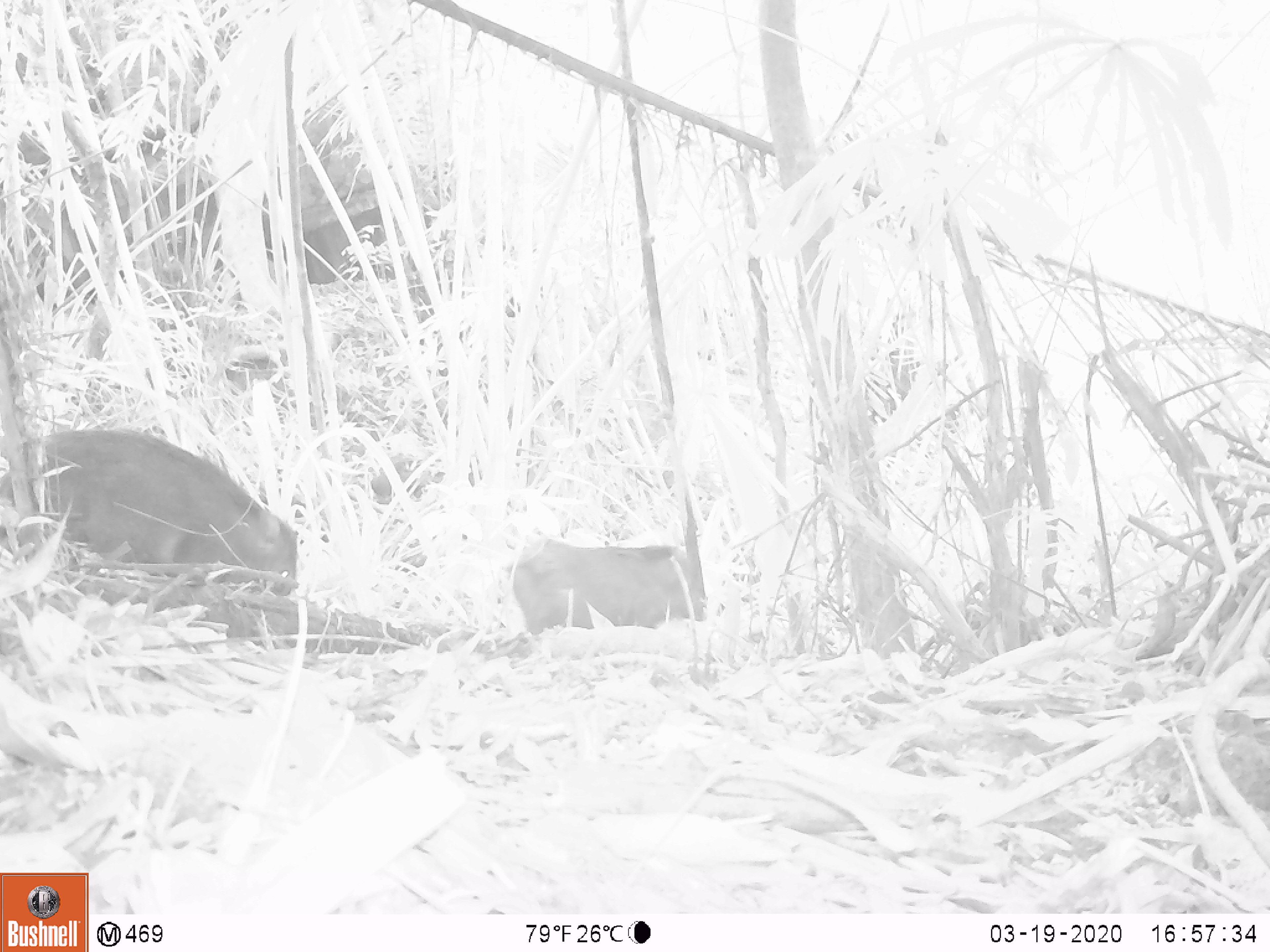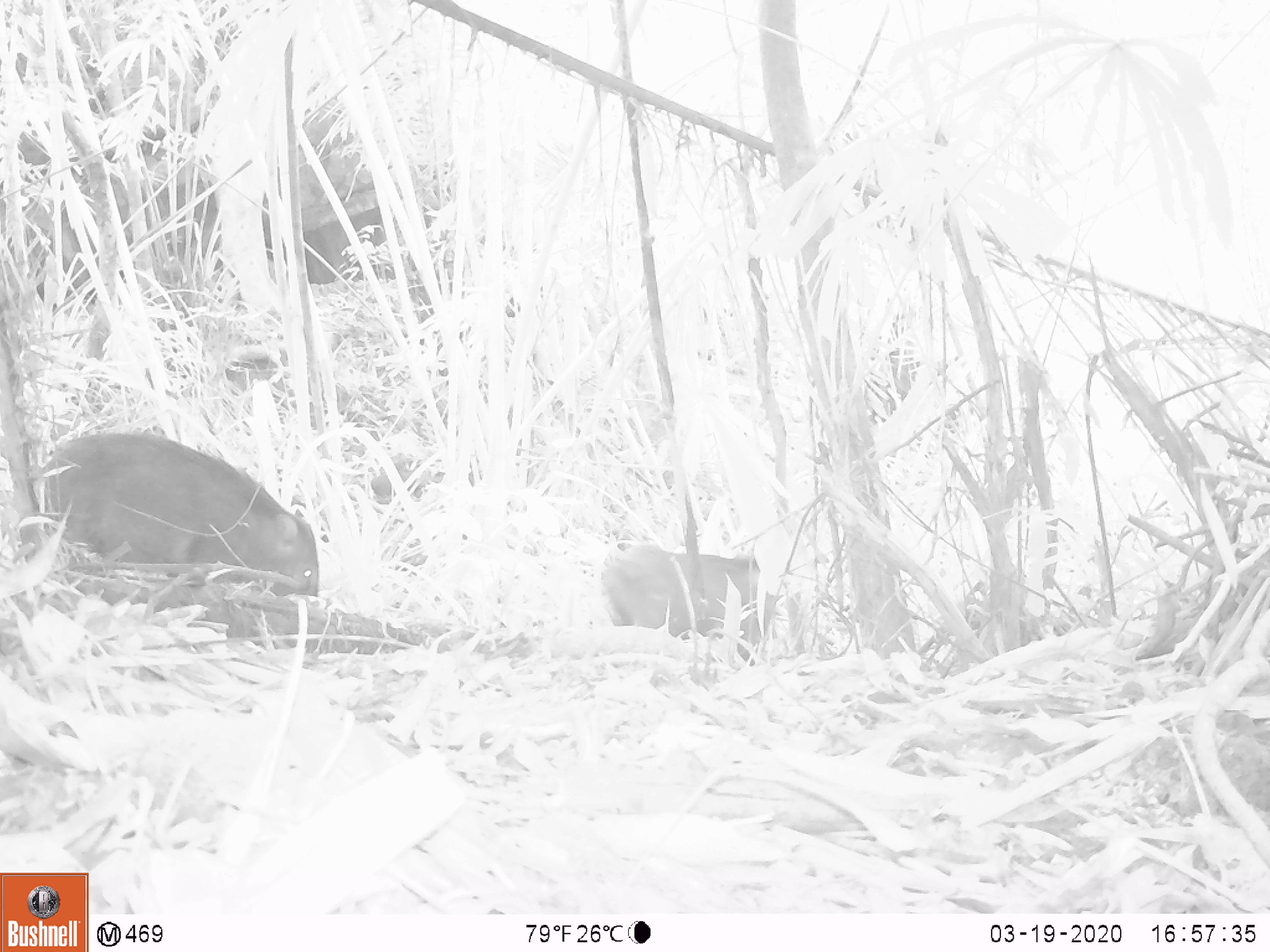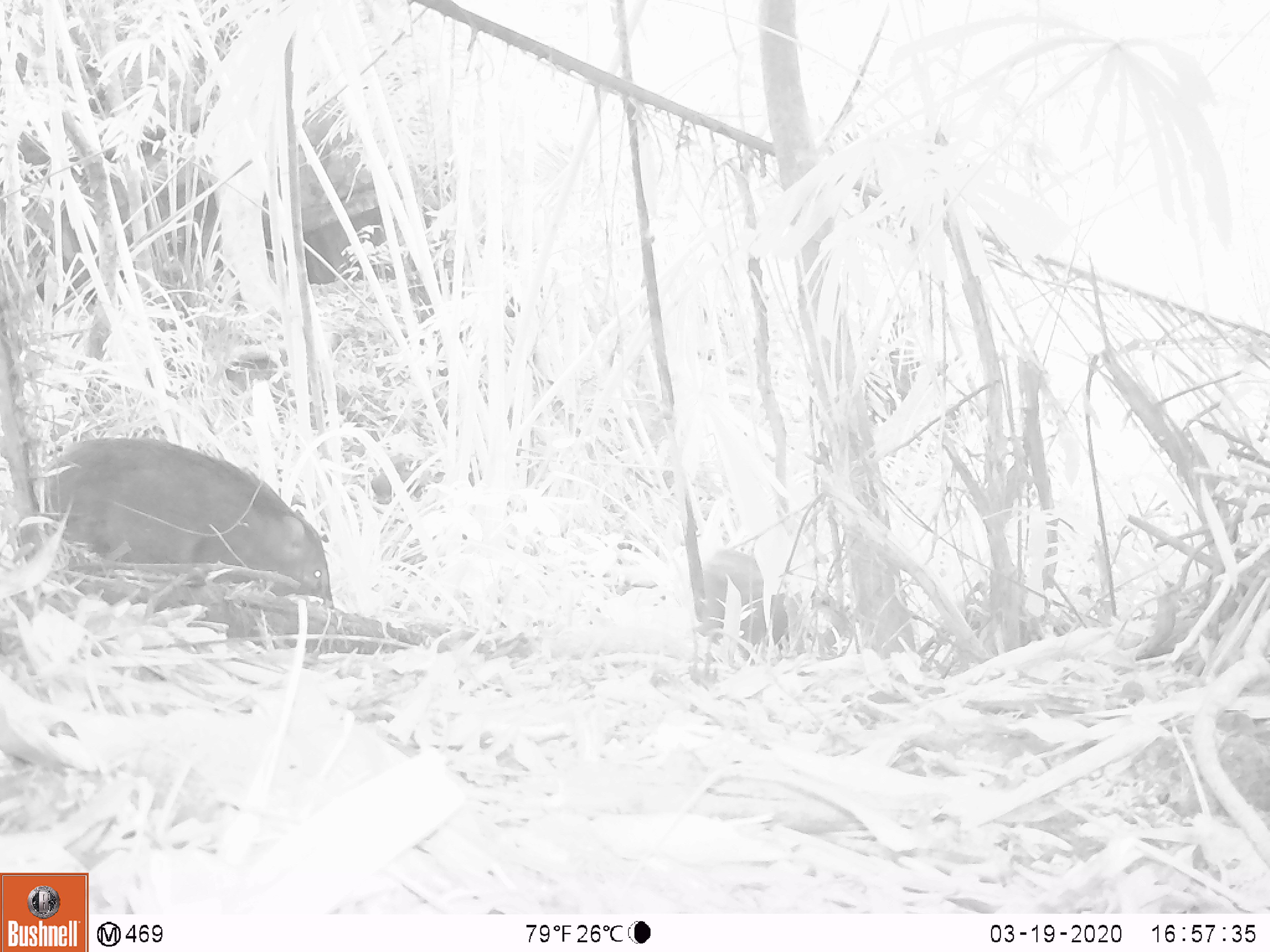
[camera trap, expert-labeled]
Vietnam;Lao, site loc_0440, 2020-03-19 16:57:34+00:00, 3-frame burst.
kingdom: Animalia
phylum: Chordata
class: Mammalia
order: Artiodactyla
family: Suidae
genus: Sus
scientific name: Sus scrofa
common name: eurasian wild pig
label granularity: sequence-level